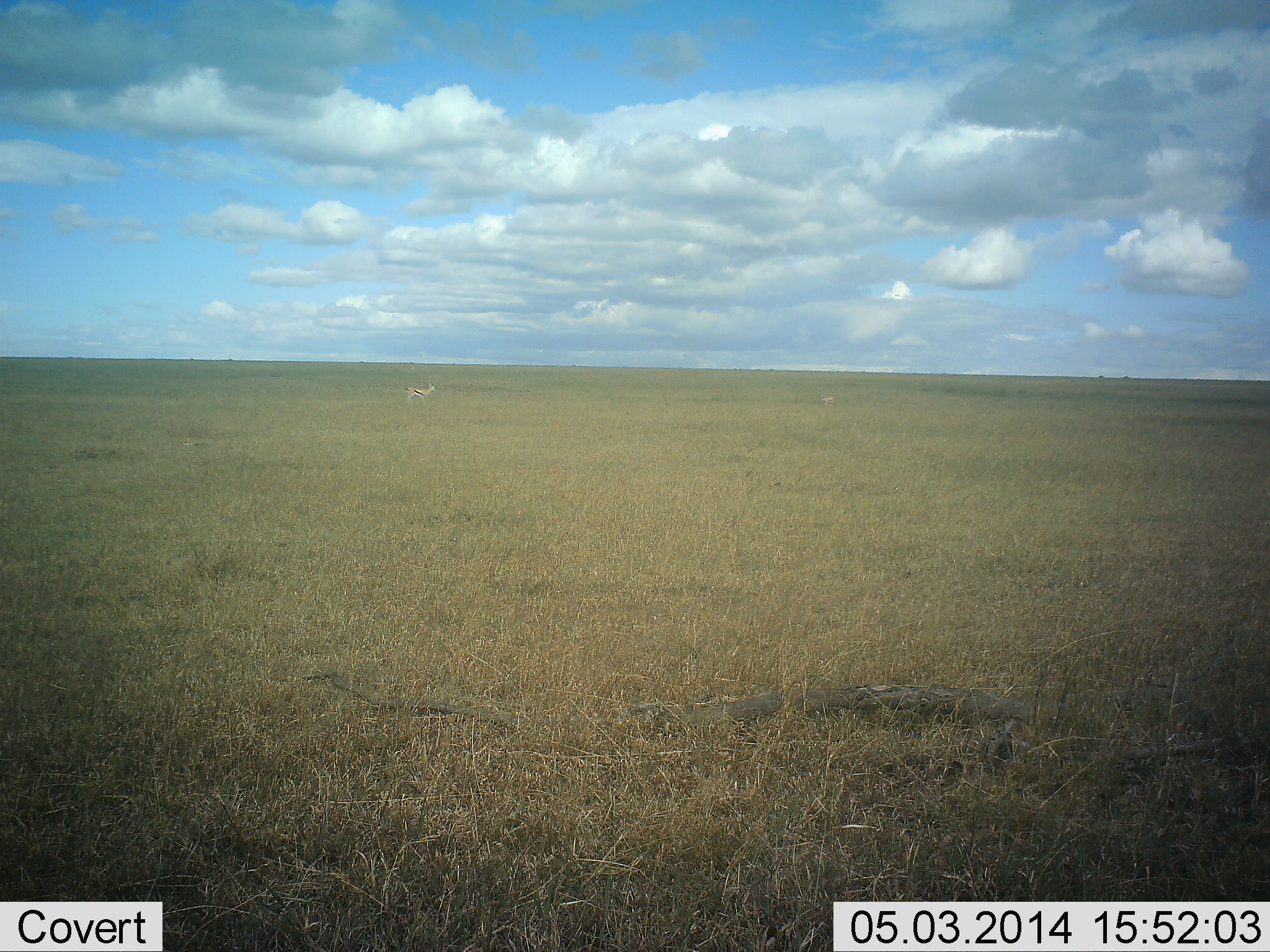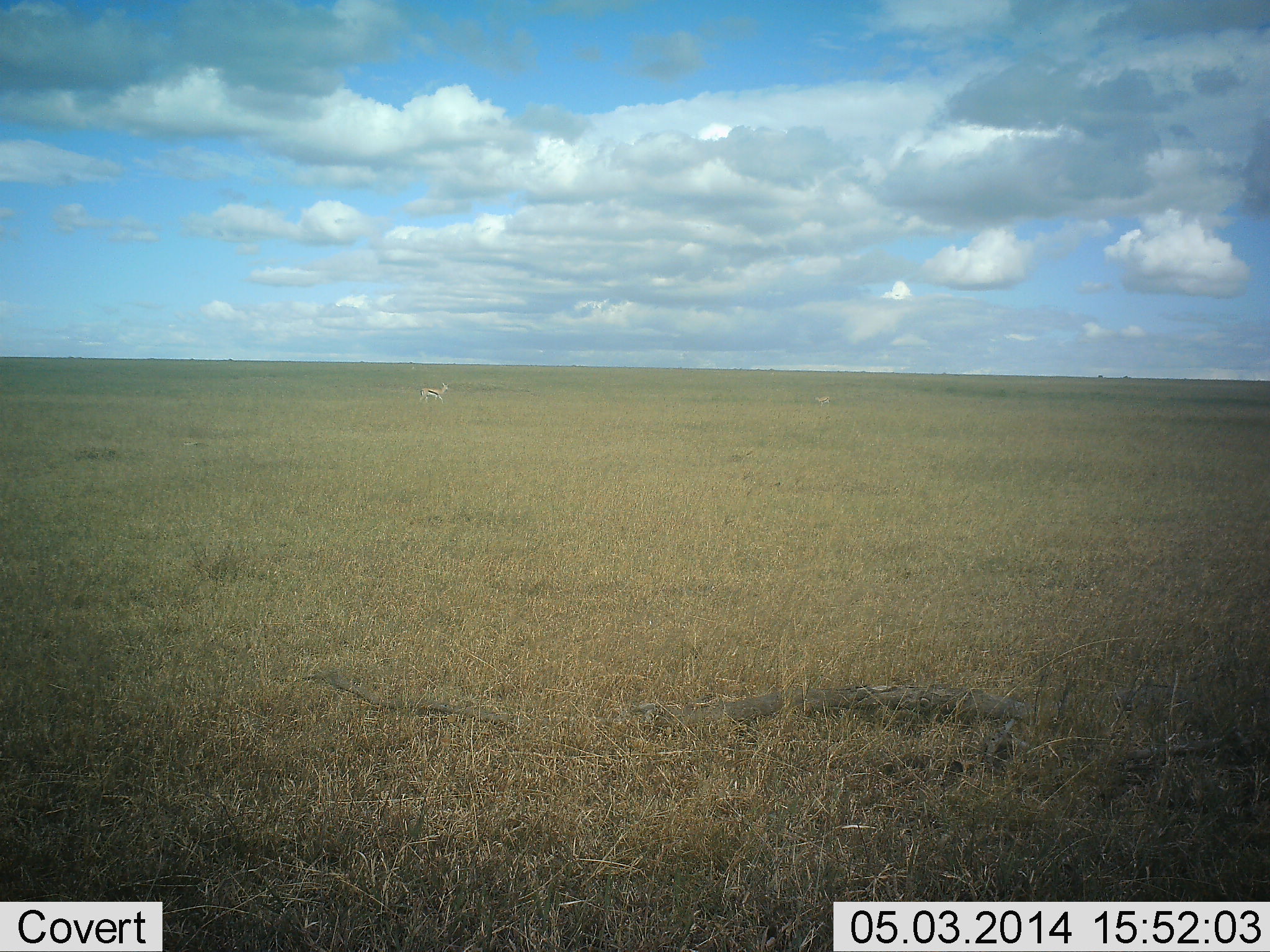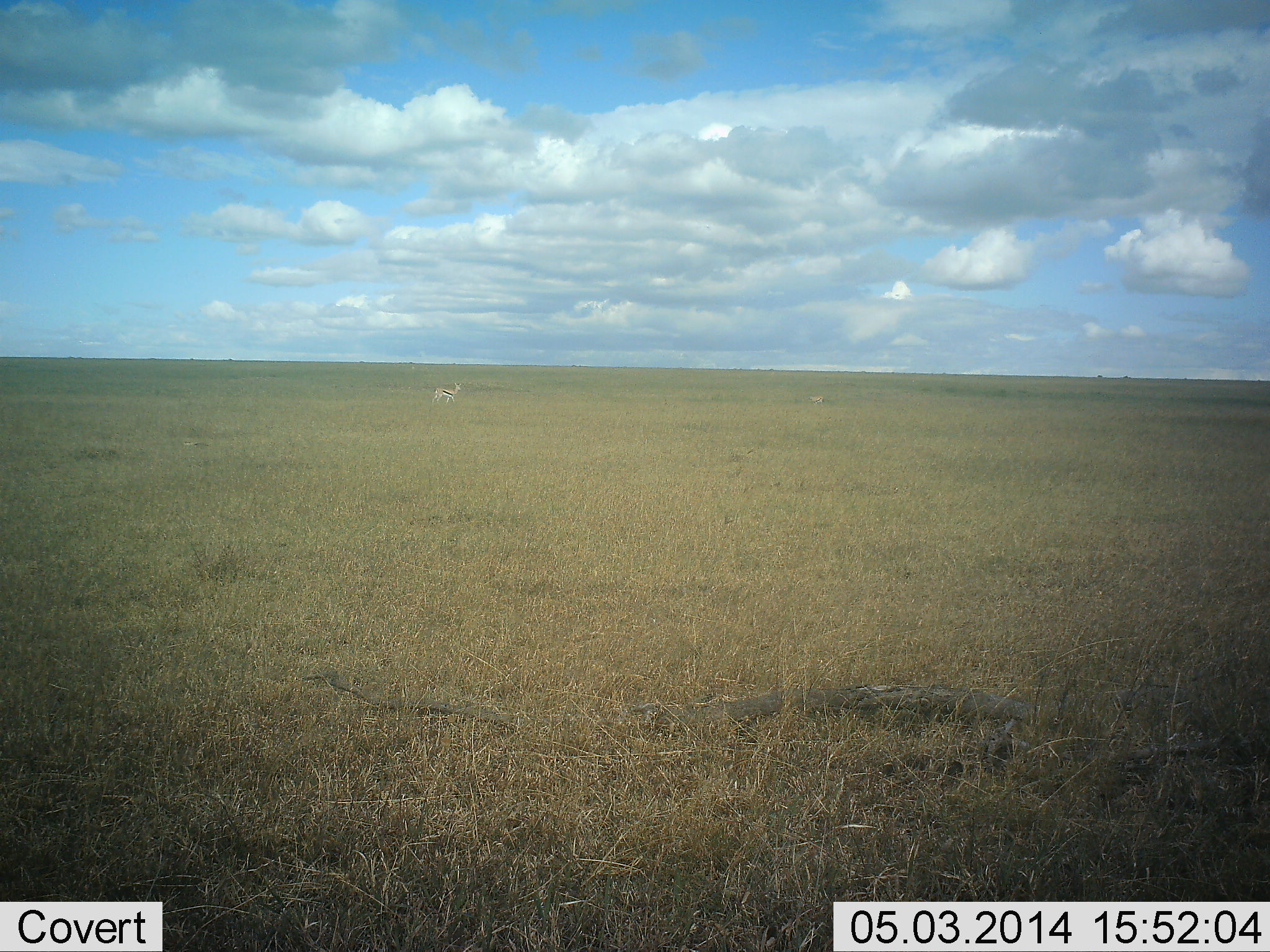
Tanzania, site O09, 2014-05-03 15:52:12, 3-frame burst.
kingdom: Animalia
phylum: Chordata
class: Mammalia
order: Artiodactyla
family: Bovidae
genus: Eudorcas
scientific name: Eudorcas thomsonii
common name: thomson's gazelle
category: gazellethomsons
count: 2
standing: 10%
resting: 0%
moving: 90%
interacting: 0%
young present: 10%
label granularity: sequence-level